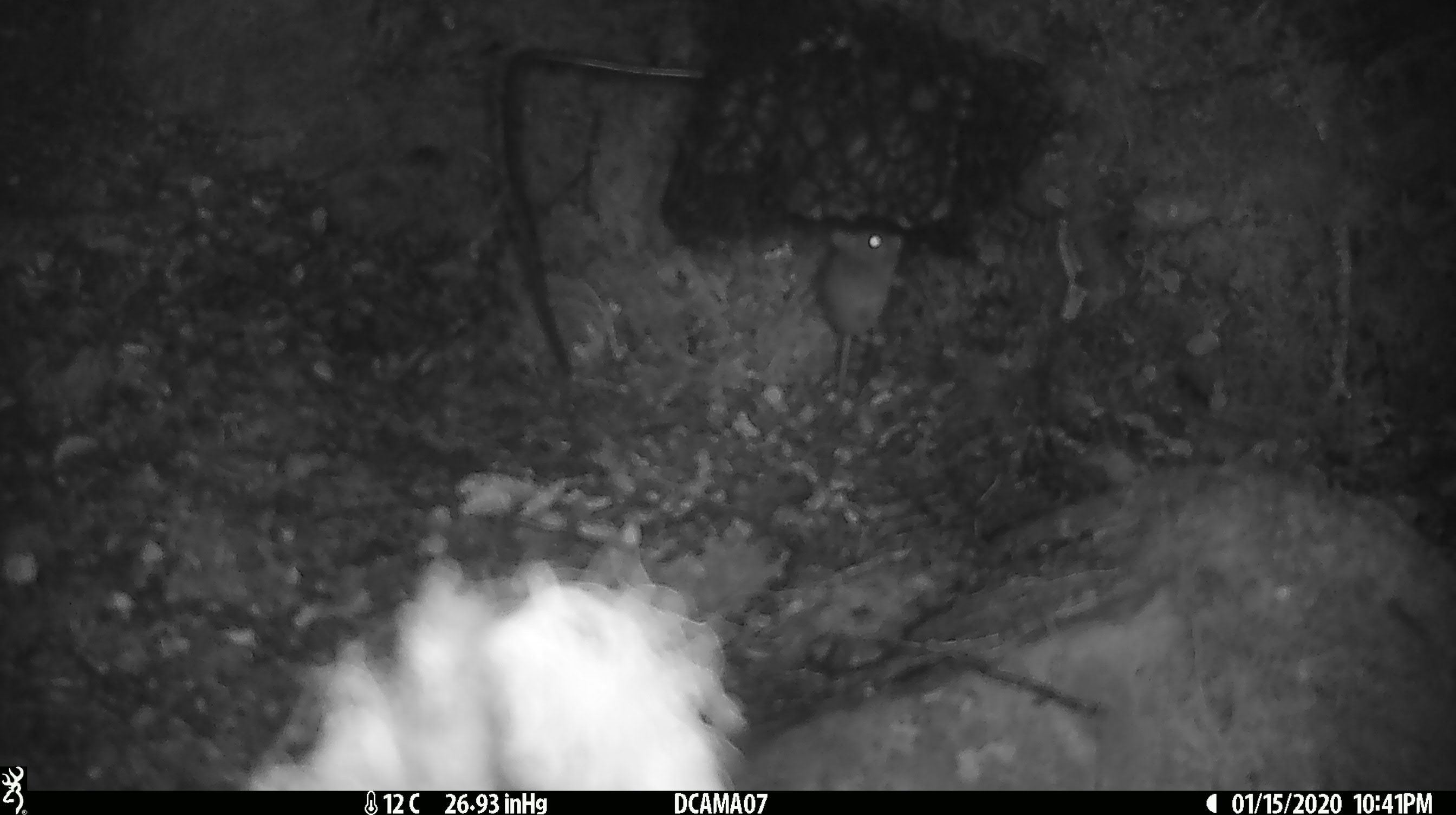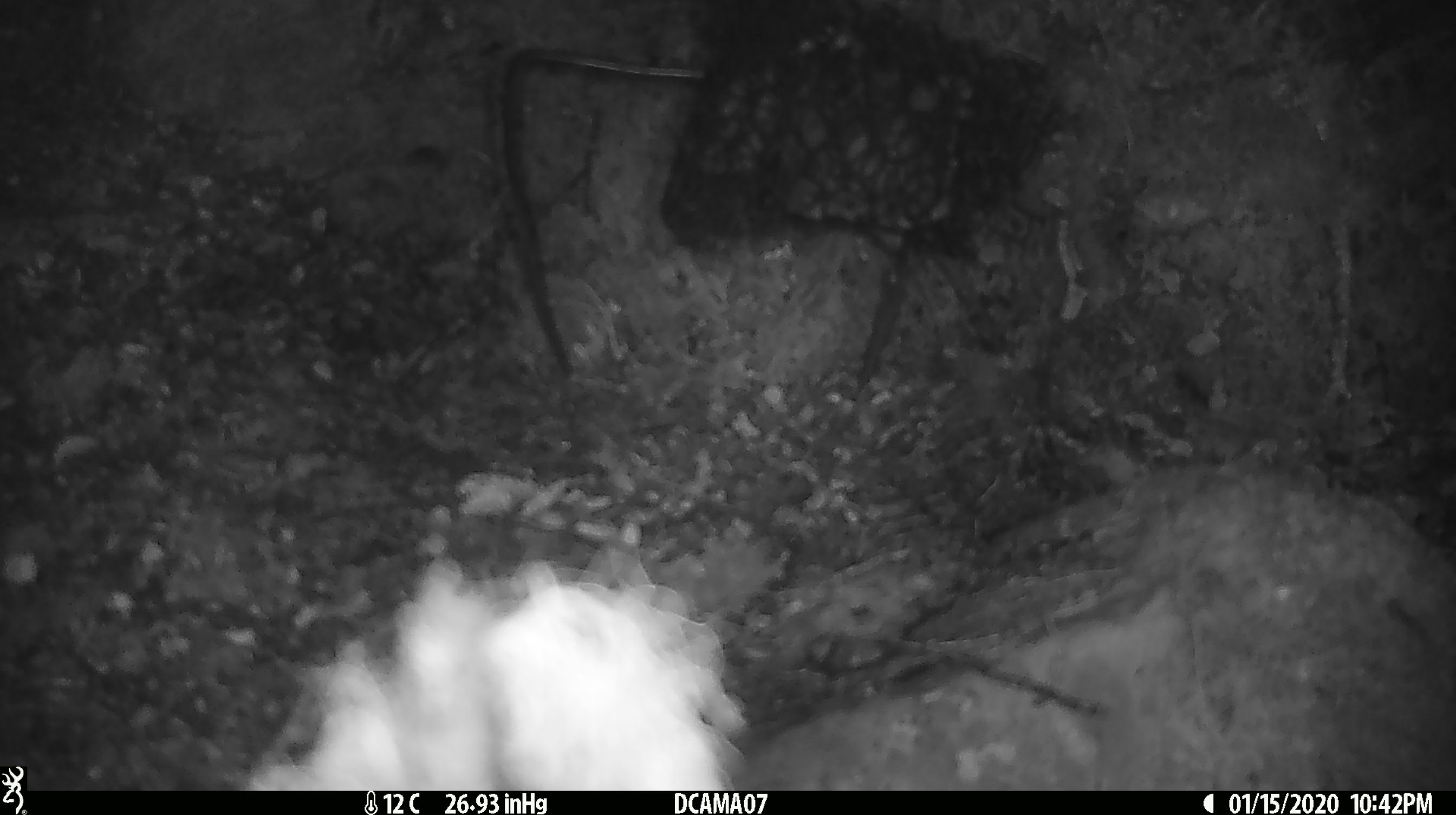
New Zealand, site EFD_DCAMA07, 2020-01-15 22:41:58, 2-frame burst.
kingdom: Animalia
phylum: Chordata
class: Mammalia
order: Rodentia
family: Muridae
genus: Mus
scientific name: Mus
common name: mouse